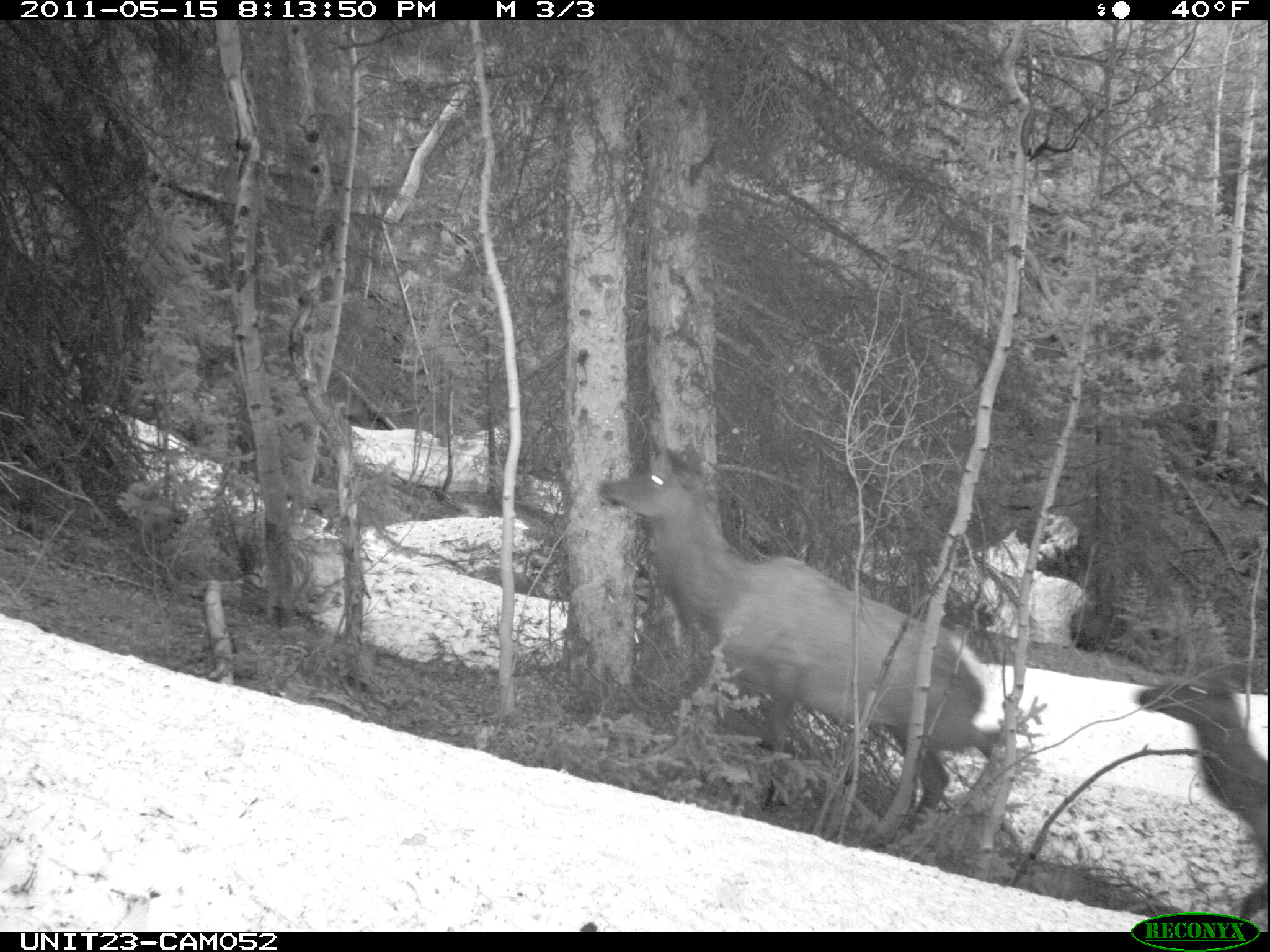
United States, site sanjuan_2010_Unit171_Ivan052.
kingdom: Animalia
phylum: Chordata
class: Mammalia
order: Artiodactyla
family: Cervidae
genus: Cervus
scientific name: Cervus elaphus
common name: red deer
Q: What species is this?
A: Cervus elaphus (red deer).